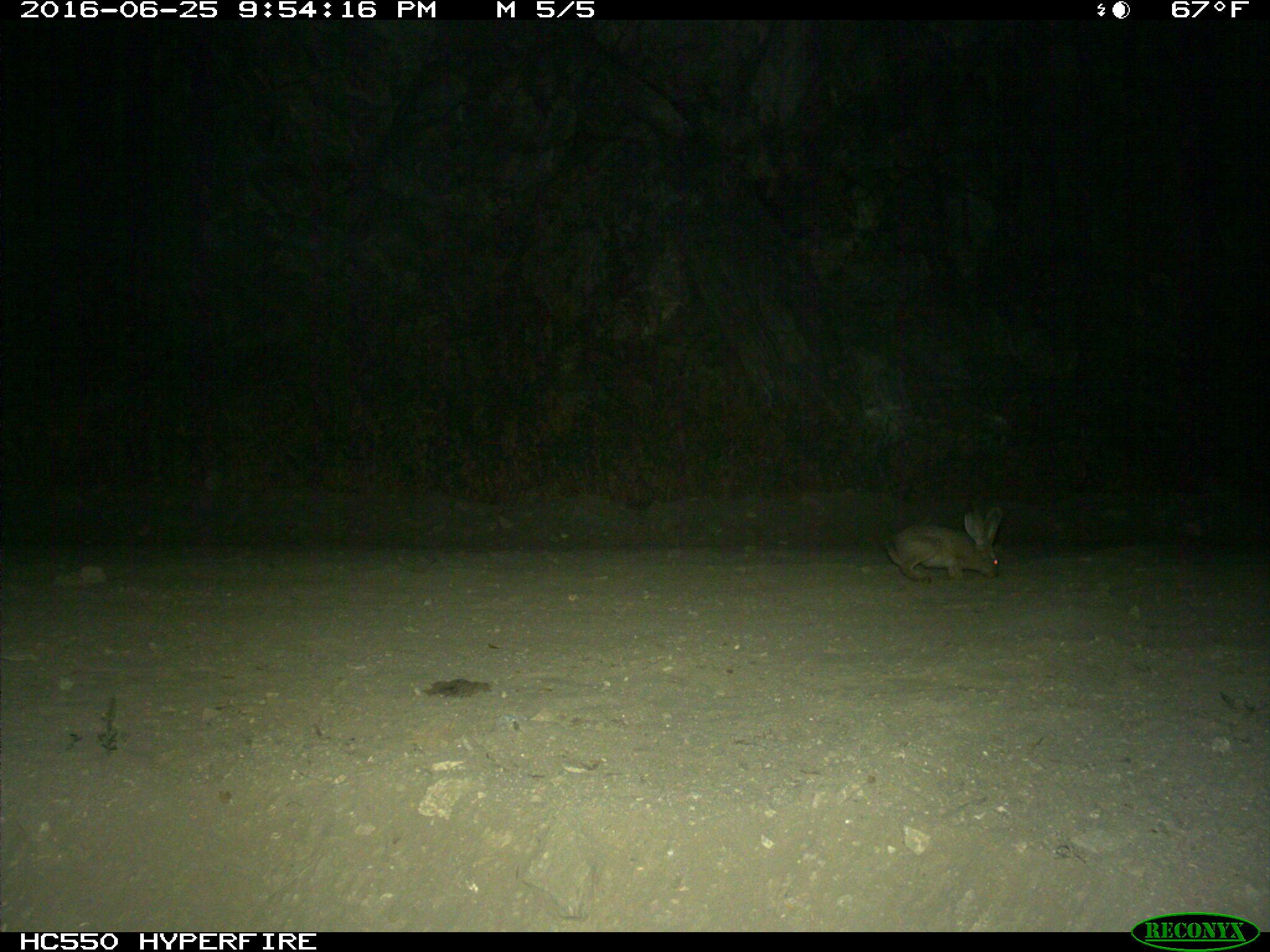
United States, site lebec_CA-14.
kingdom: Animalia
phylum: Chordata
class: Mammalia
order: Lagomorpha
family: Leporidae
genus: Lepus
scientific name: Lepus californicus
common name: black-tailed jackrabbit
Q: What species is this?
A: Lepus californicus (black-tailed jackrabbit).